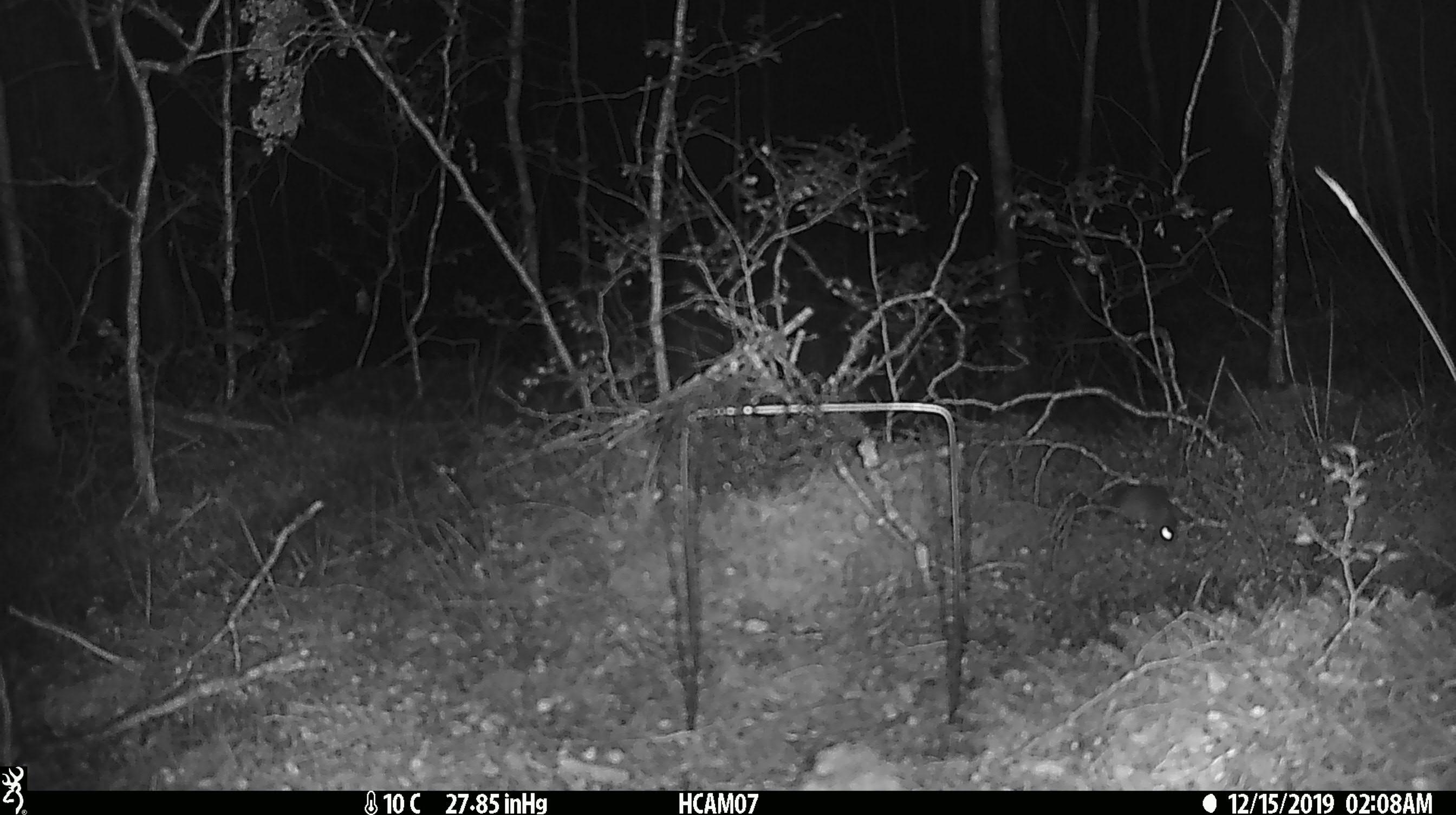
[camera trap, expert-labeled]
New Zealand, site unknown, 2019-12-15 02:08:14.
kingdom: Animalia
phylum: Chordata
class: Mammalia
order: Rodentia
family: Muridae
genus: Mus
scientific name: Mus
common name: mouse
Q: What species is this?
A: Mouse (Mus).